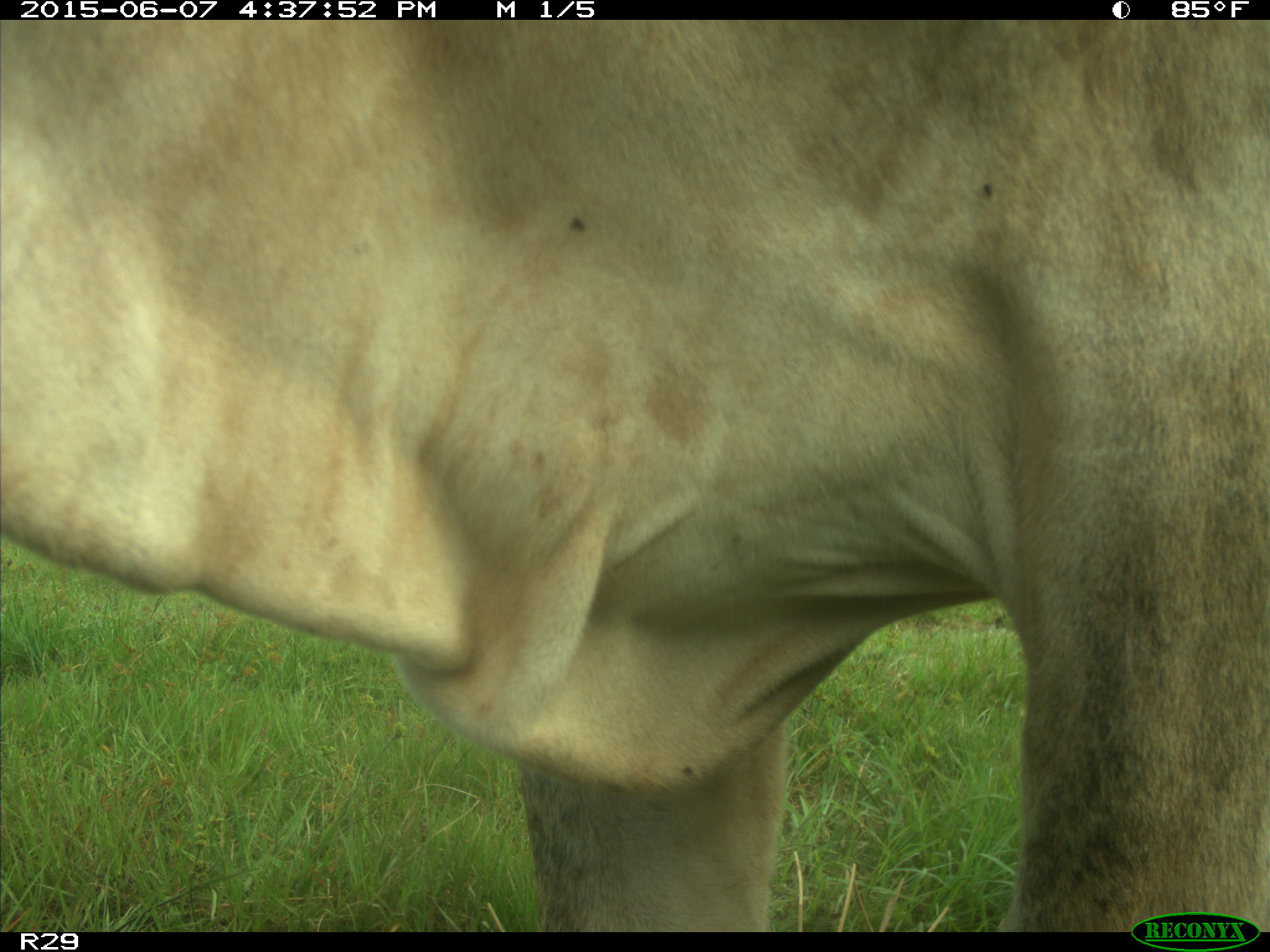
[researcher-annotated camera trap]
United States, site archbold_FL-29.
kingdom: Animalia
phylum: Chordata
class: Mammalia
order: Artiodactyla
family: Bovidae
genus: Bos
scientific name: Bos taurus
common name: domestic cow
Bos taurus (domestic cow).